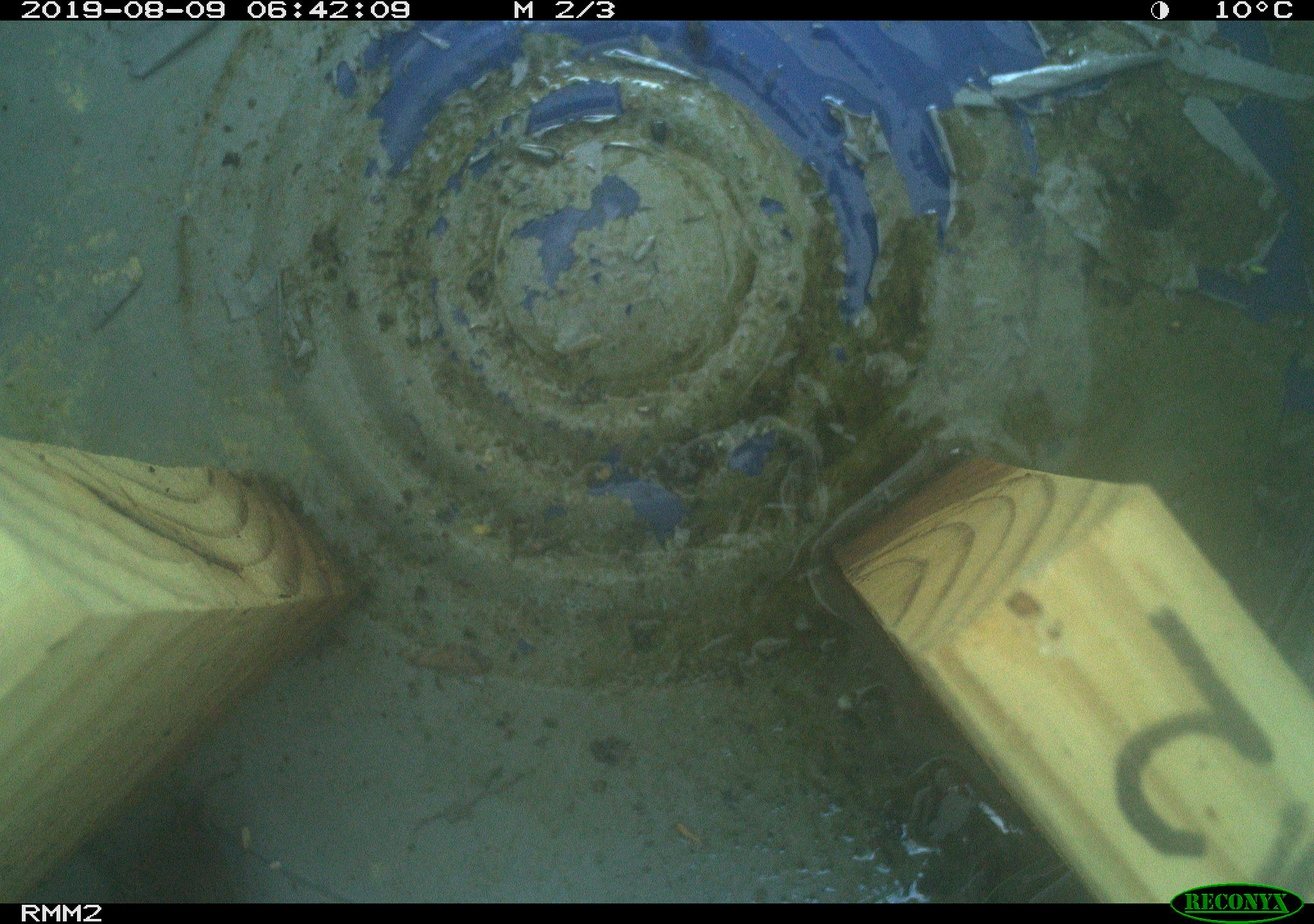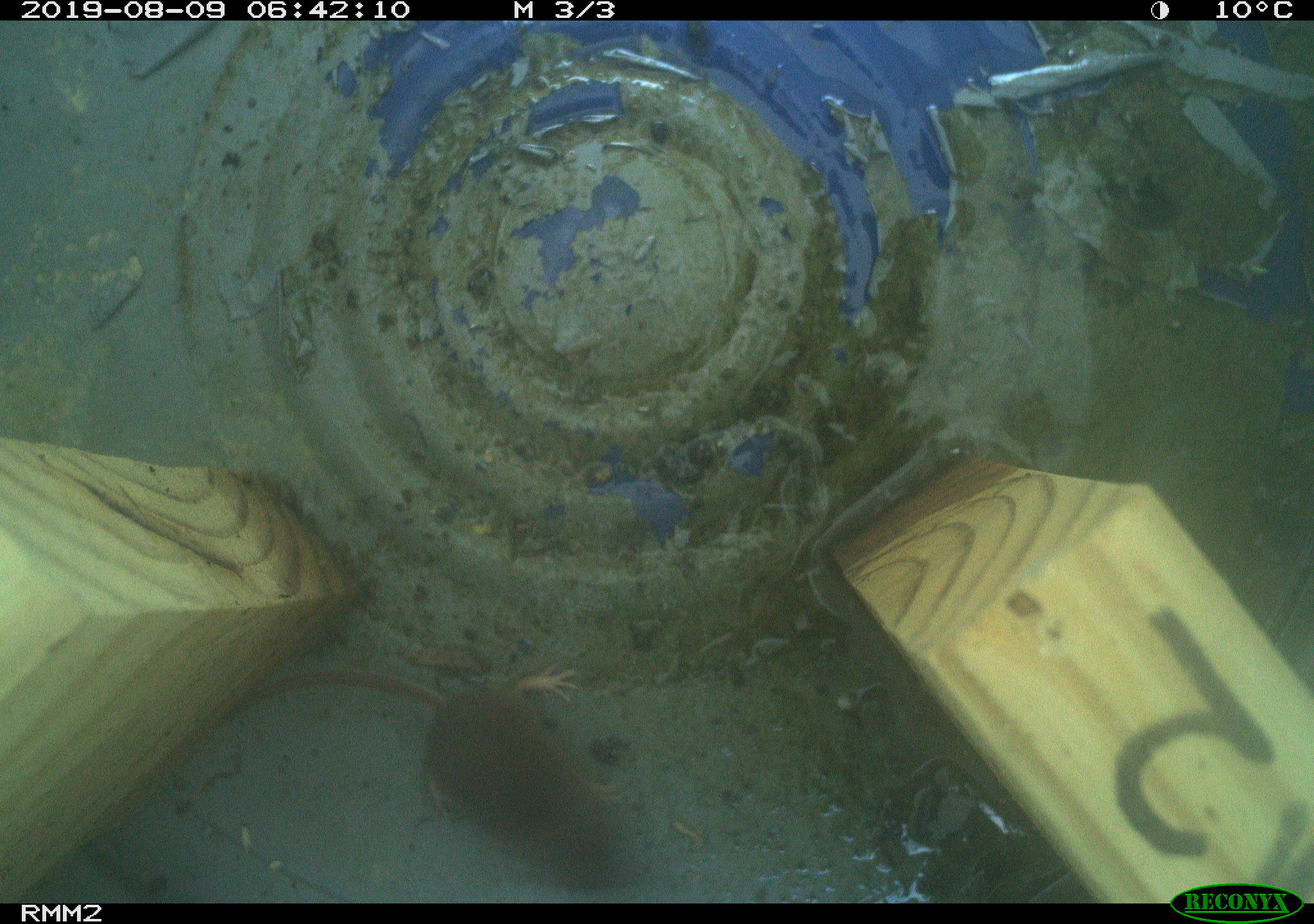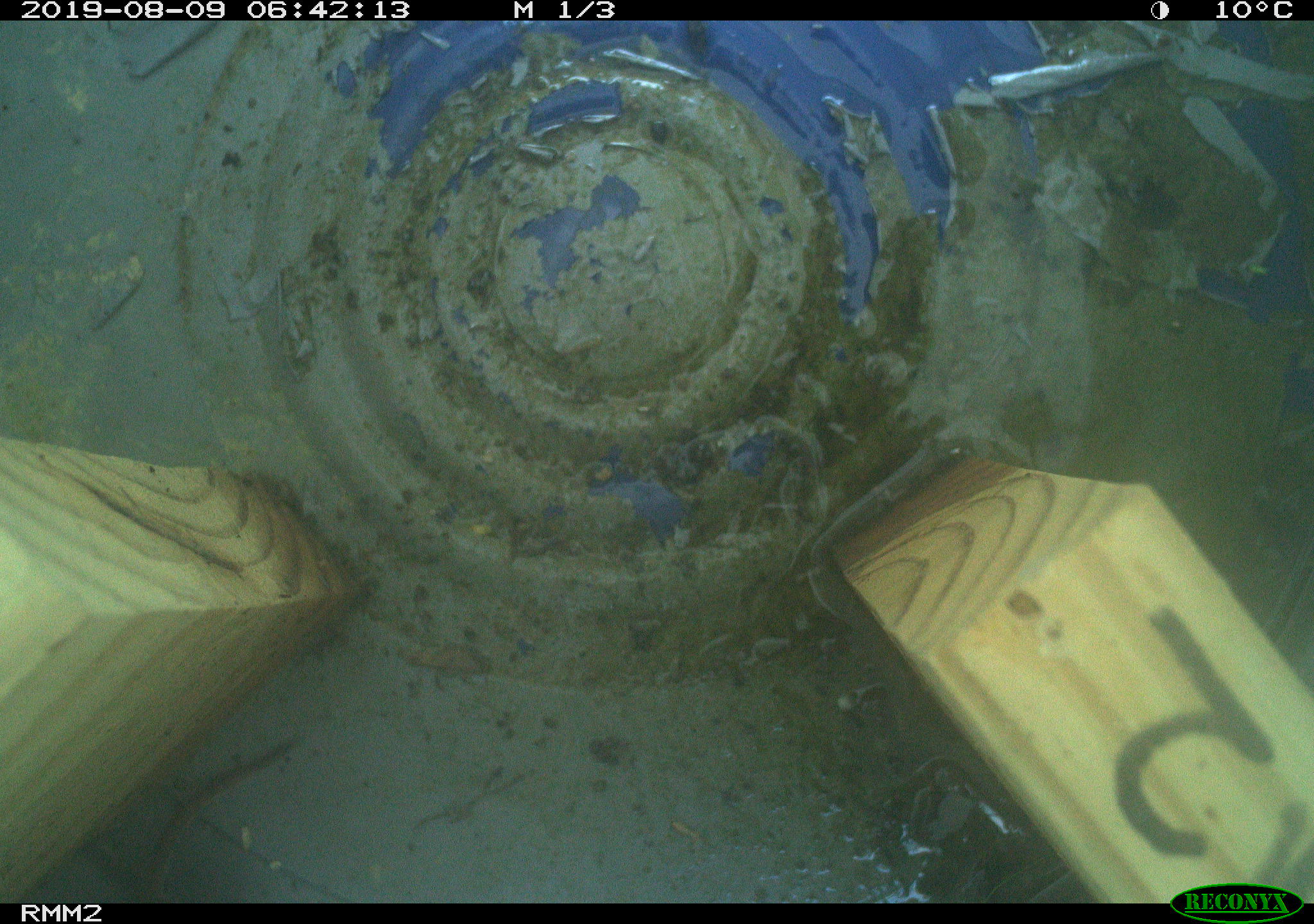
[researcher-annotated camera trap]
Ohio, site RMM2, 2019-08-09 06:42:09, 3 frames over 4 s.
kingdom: Animalia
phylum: Chordata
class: Mammalia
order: Eulipotyphla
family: Soricidae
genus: Sorex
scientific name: Sorex cinereus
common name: masked shrew